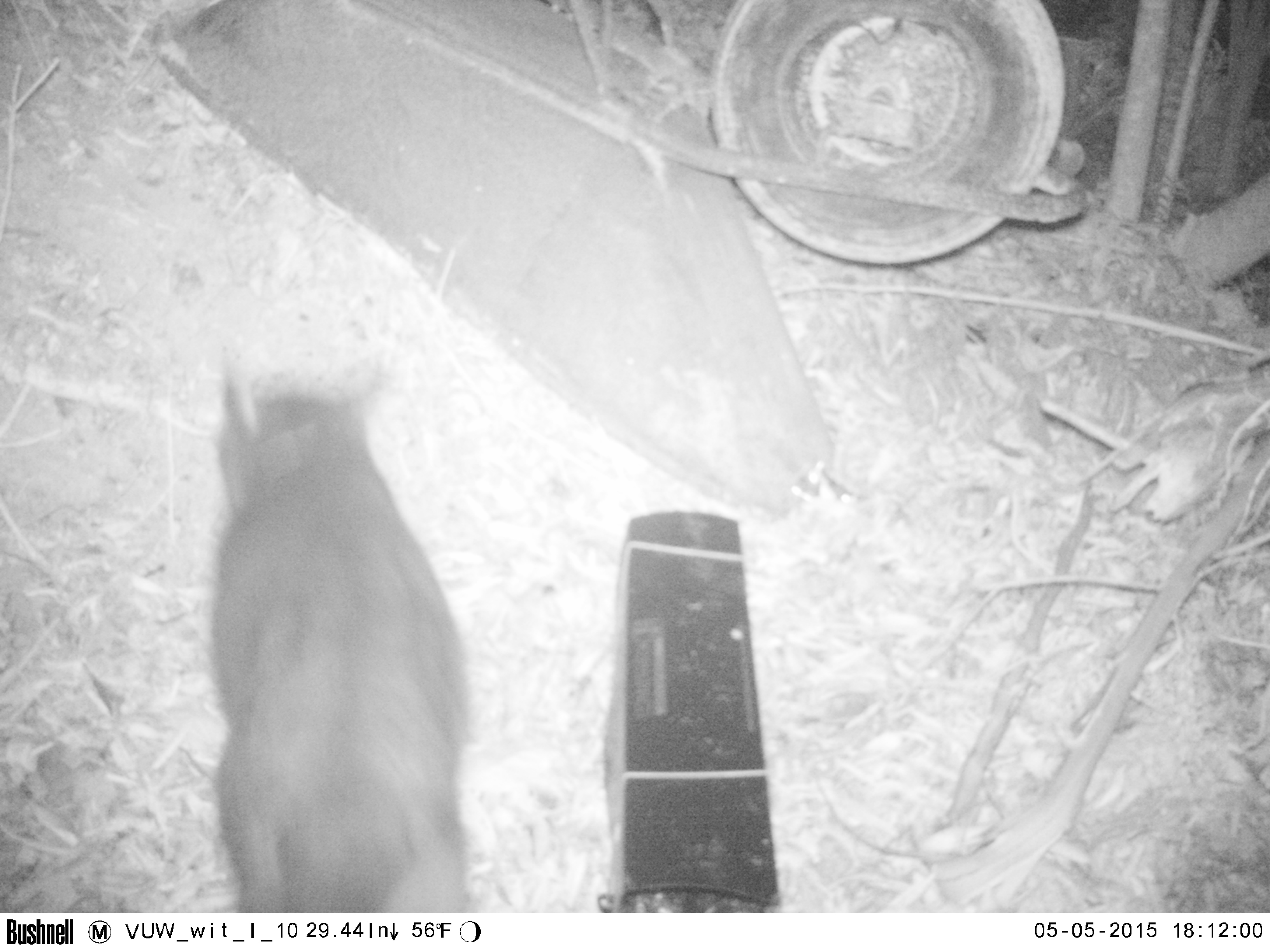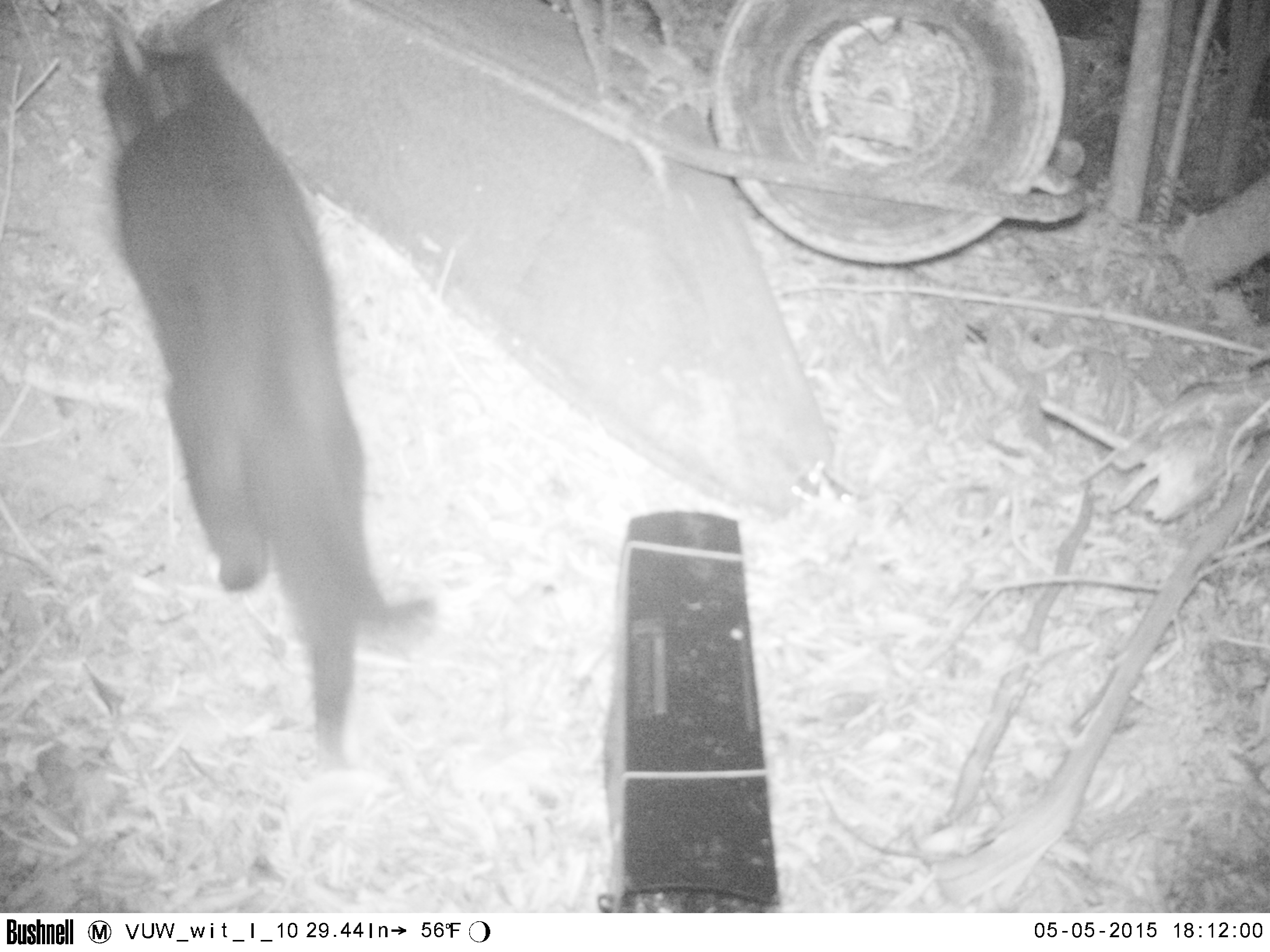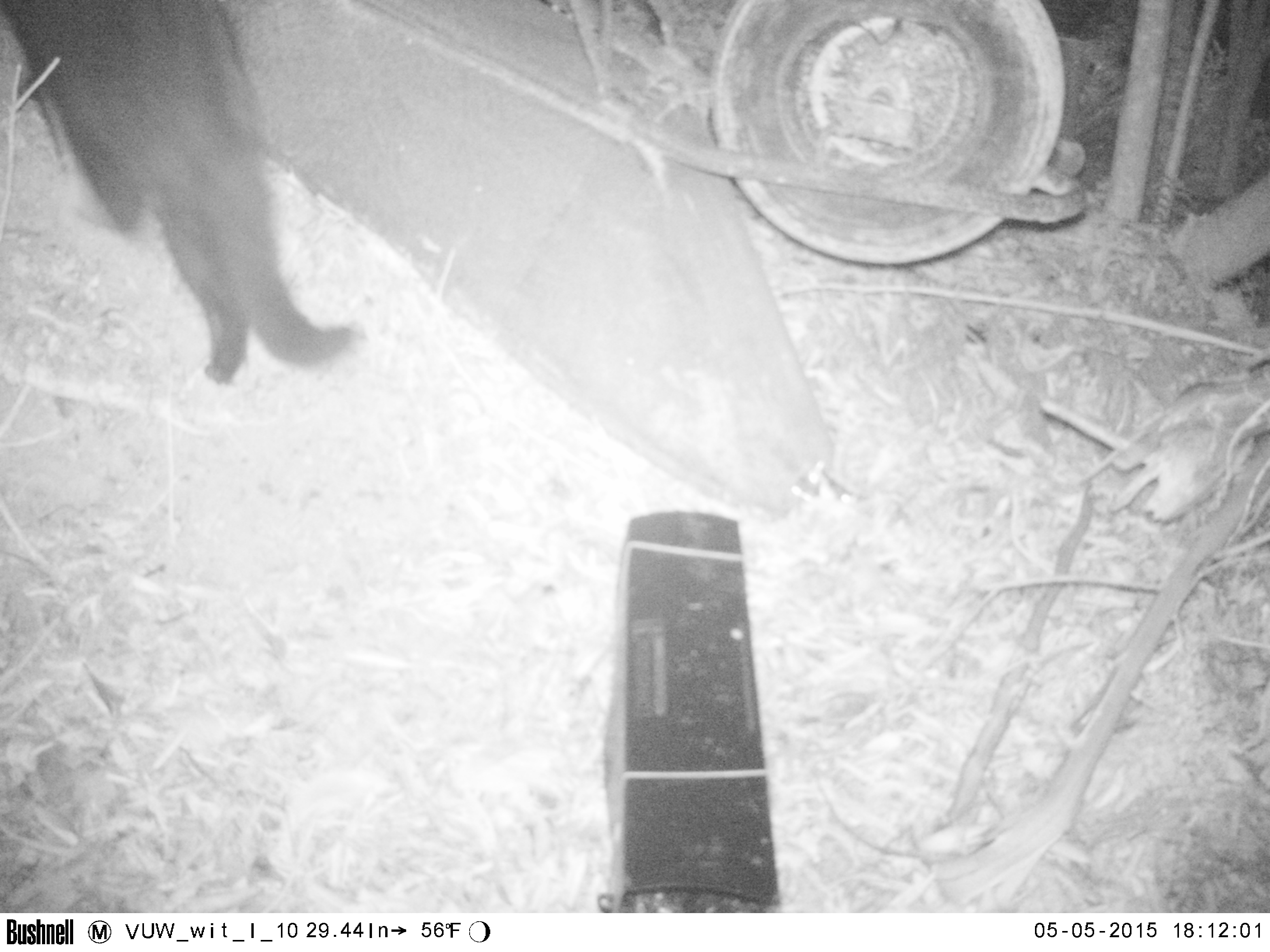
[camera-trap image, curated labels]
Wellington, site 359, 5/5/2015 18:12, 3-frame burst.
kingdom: Animalia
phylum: Chordata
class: Mammalia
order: Carnivora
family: Felidae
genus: Felis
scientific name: Felis catus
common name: cat